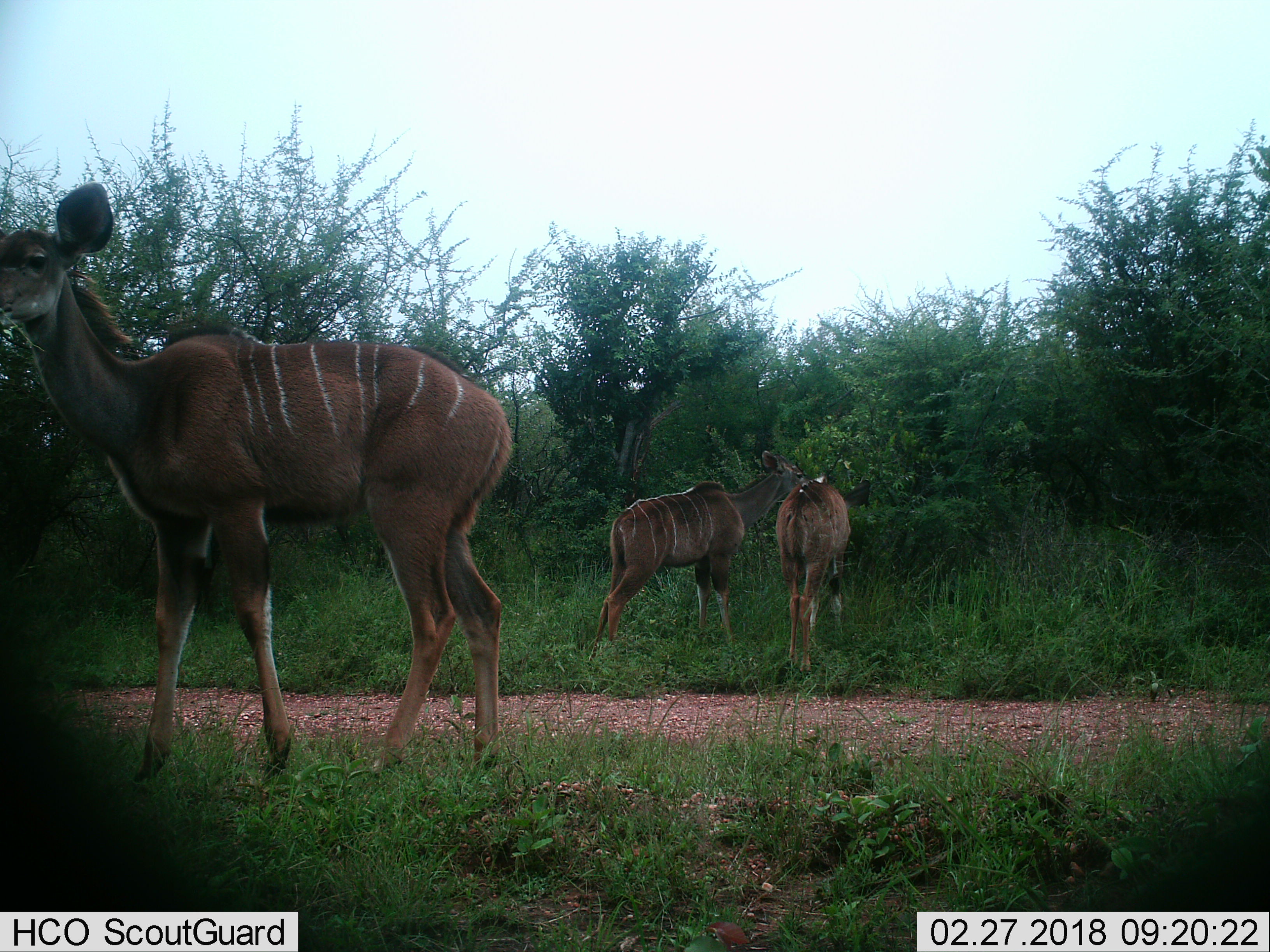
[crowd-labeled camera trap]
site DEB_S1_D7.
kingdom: Animalia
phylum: Chordata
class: Mammalia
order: Artiodactyla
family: Bovidae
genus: Tragelaphus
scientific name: Tragelaphus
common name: kudu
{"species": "kudu (Tragelaphus)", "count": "3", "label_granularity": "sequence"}